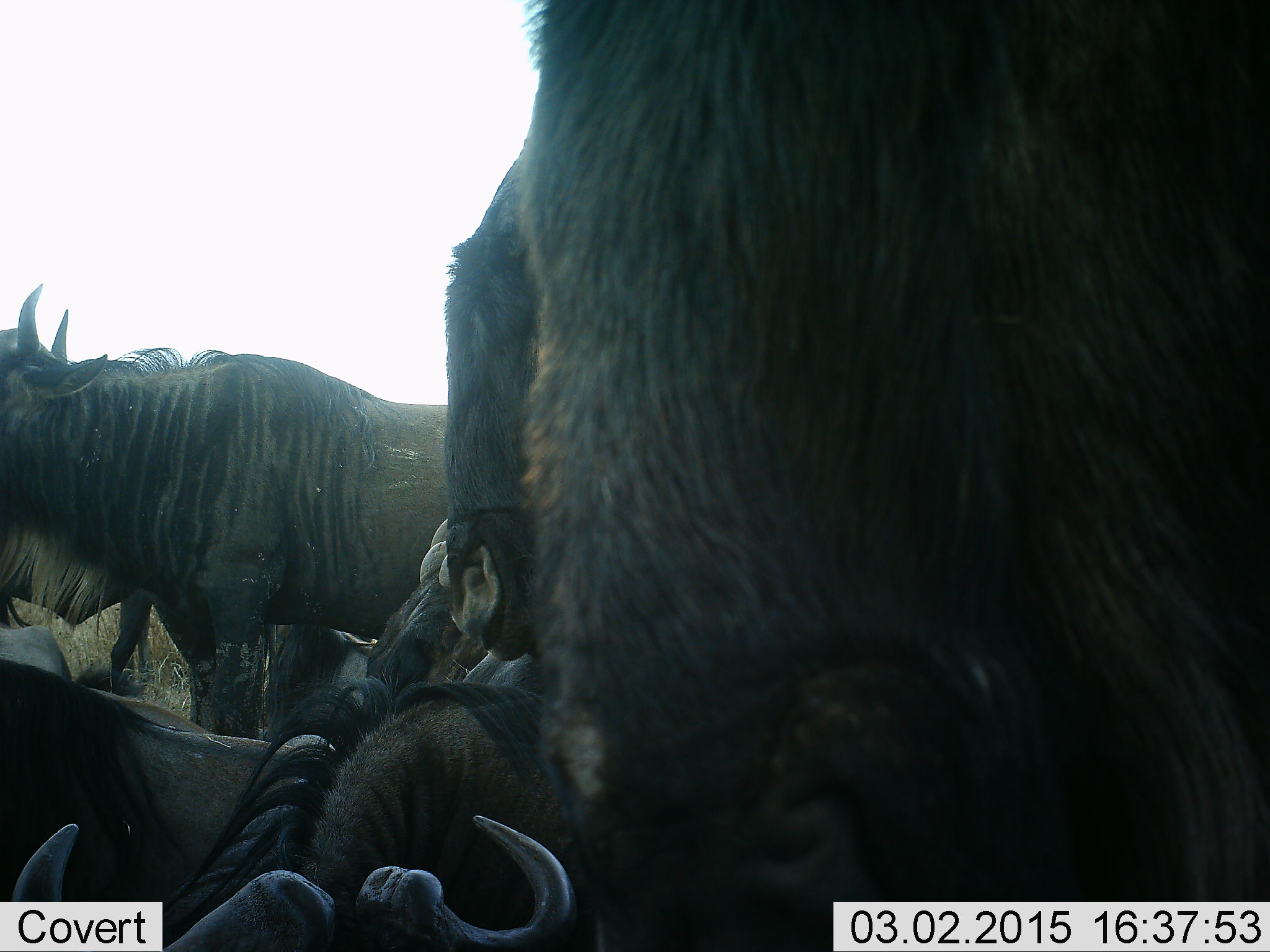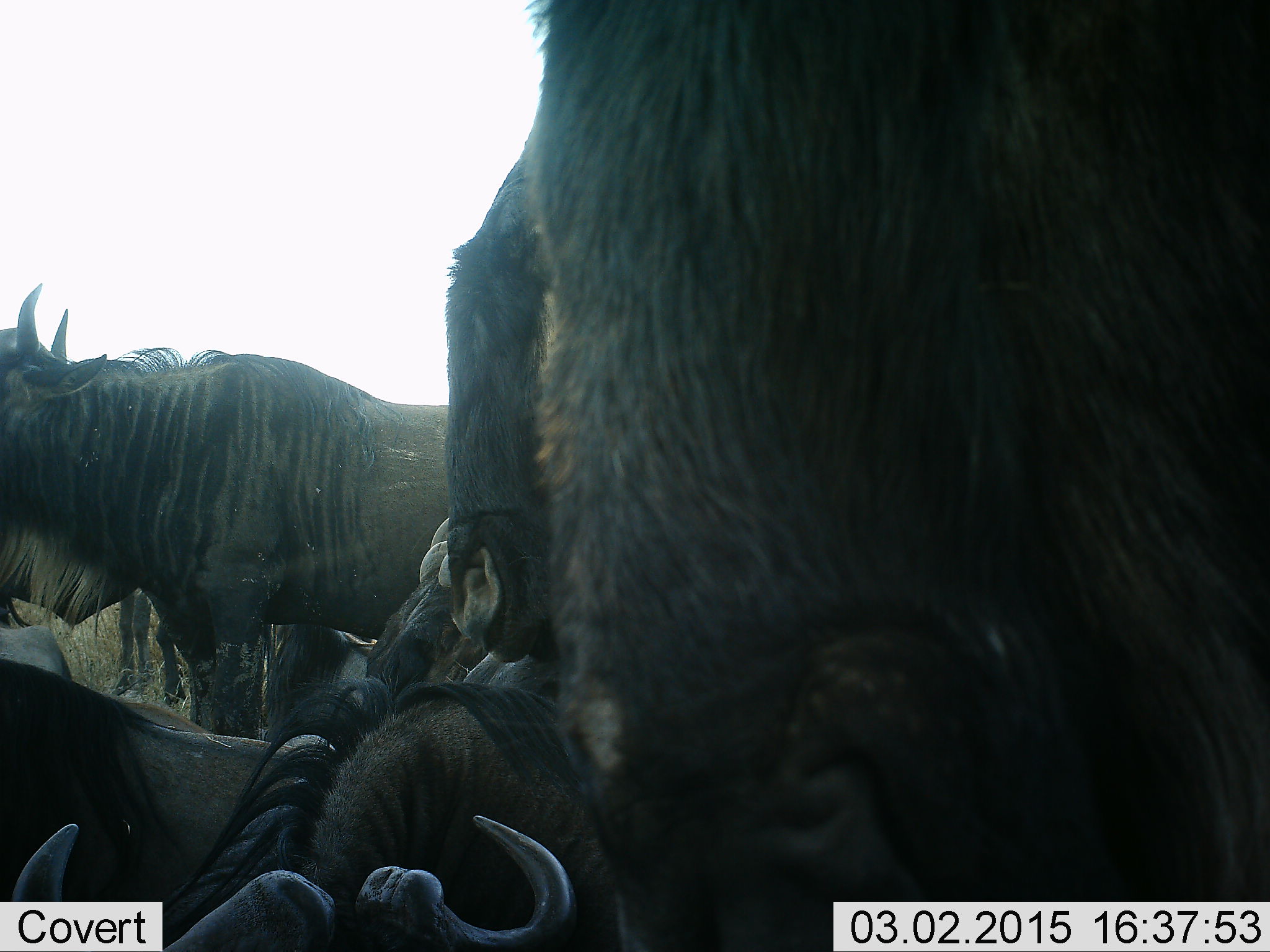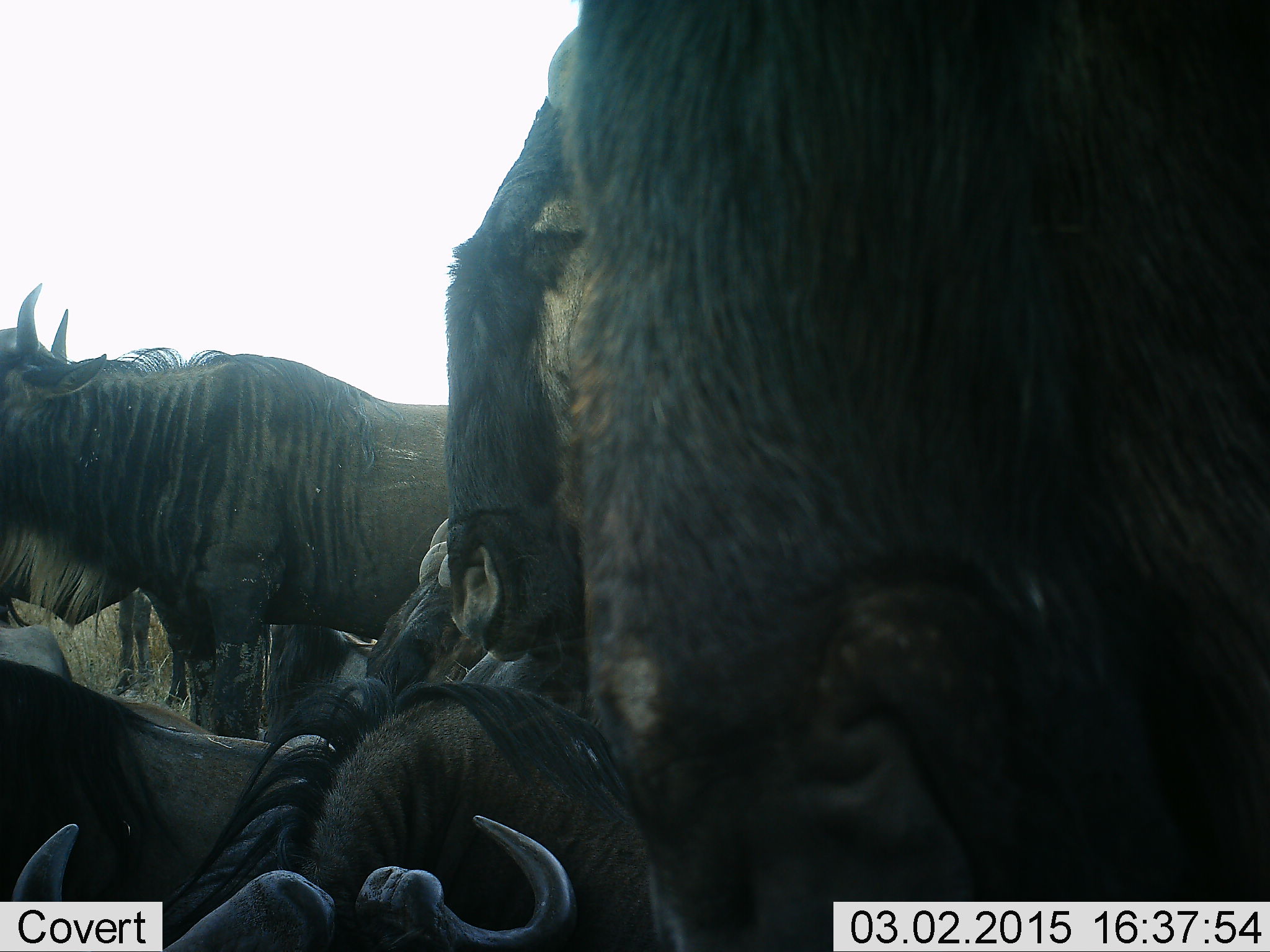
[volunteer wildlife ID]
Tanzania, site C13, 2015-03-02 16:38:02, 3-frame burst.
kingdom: Animalia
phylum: Chordata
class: Mammalia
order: Artiodactyla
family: Bovidae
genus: Connochaetes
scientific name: Connochaetes taurinus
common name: blue wildebeest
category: wildebeest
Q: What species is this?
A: Wildebeest (blue wildebeest) (Connochaetes taurinus).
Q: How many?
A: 6.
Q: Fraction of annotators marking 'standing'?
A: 80%.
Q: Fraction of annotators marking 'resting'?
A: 80%.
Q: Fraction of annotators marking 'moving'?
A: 0%.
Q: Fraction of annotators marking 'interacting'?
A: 10%.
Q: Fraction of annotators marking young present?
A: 10%.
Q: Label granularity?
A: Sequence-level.